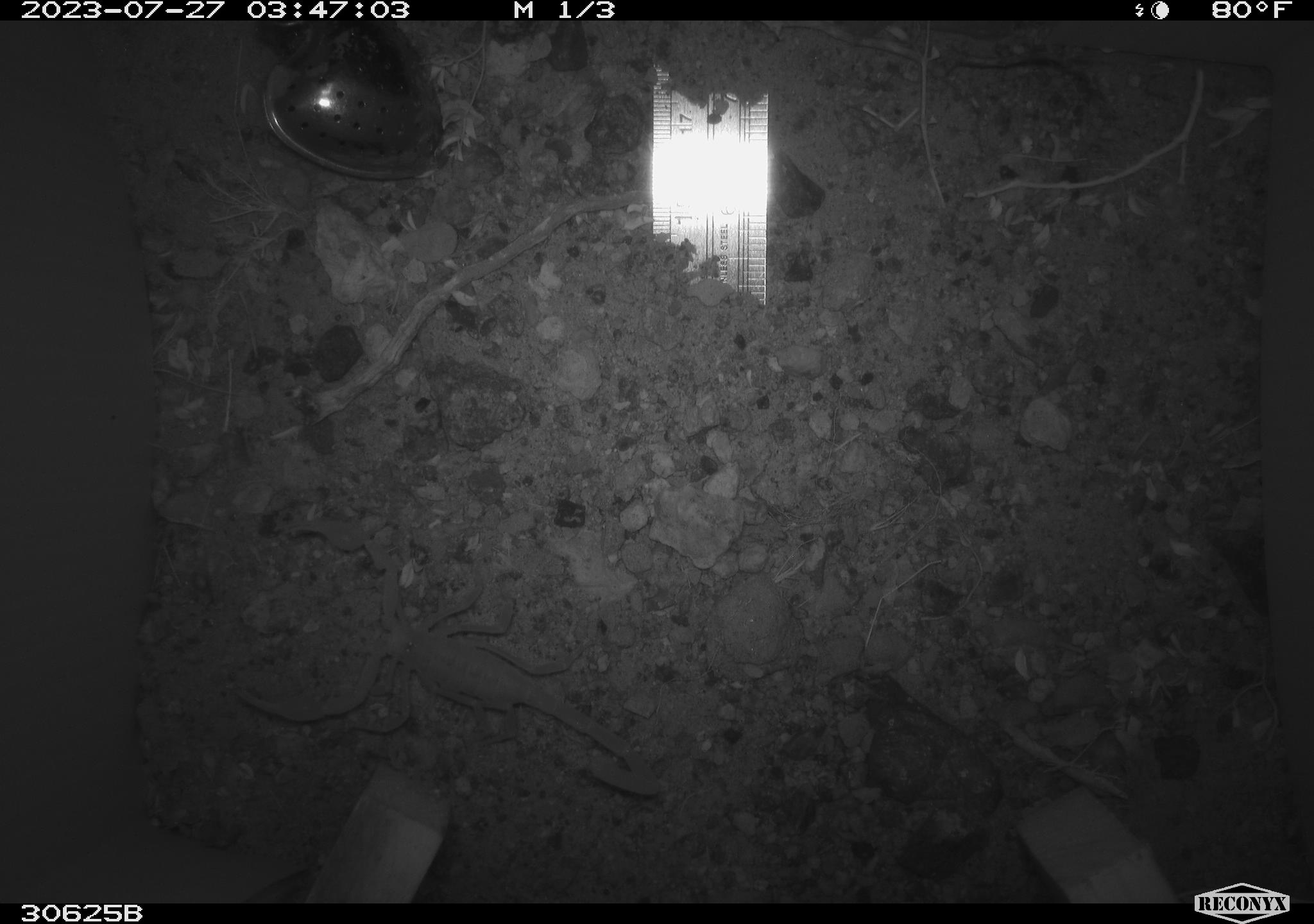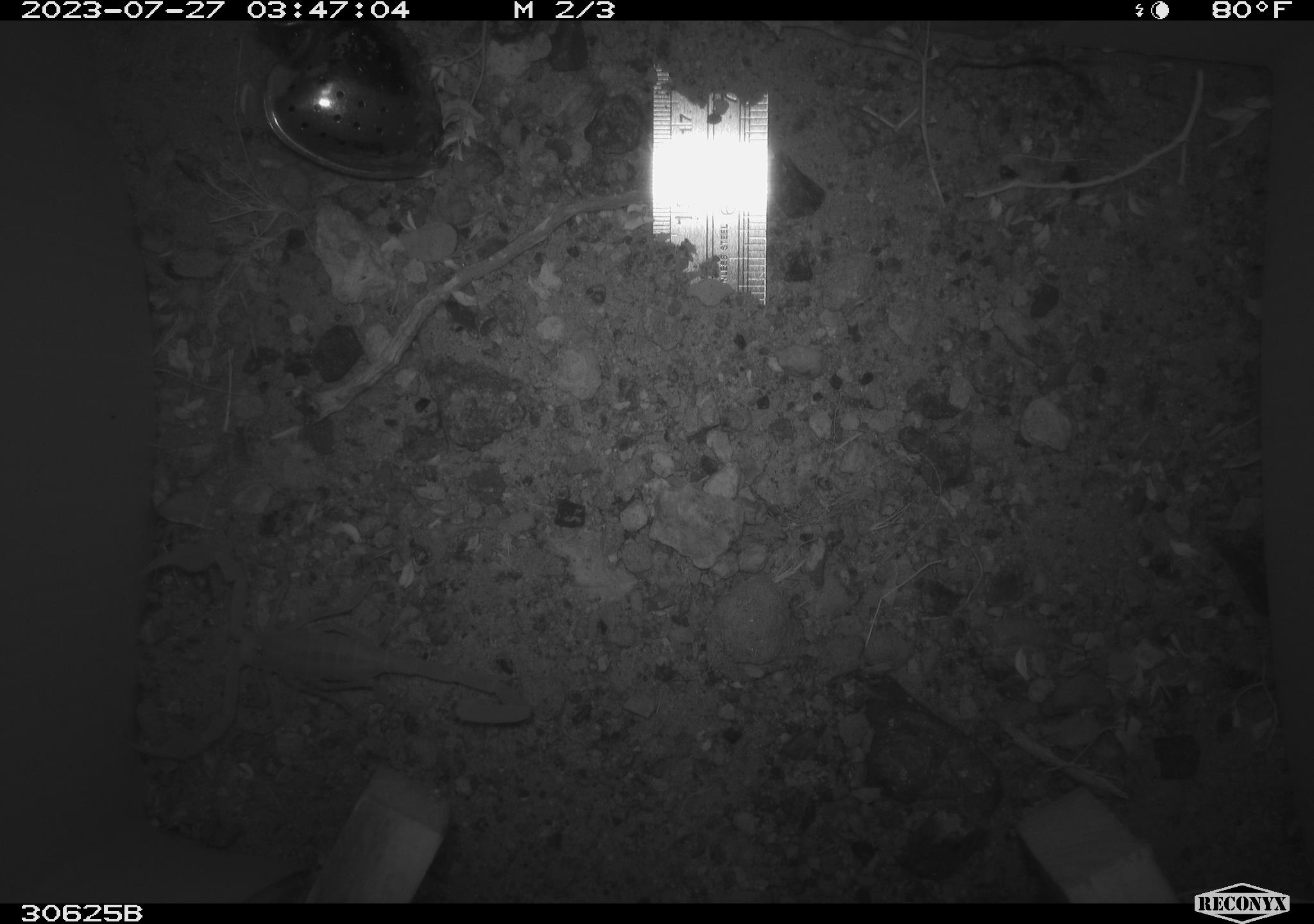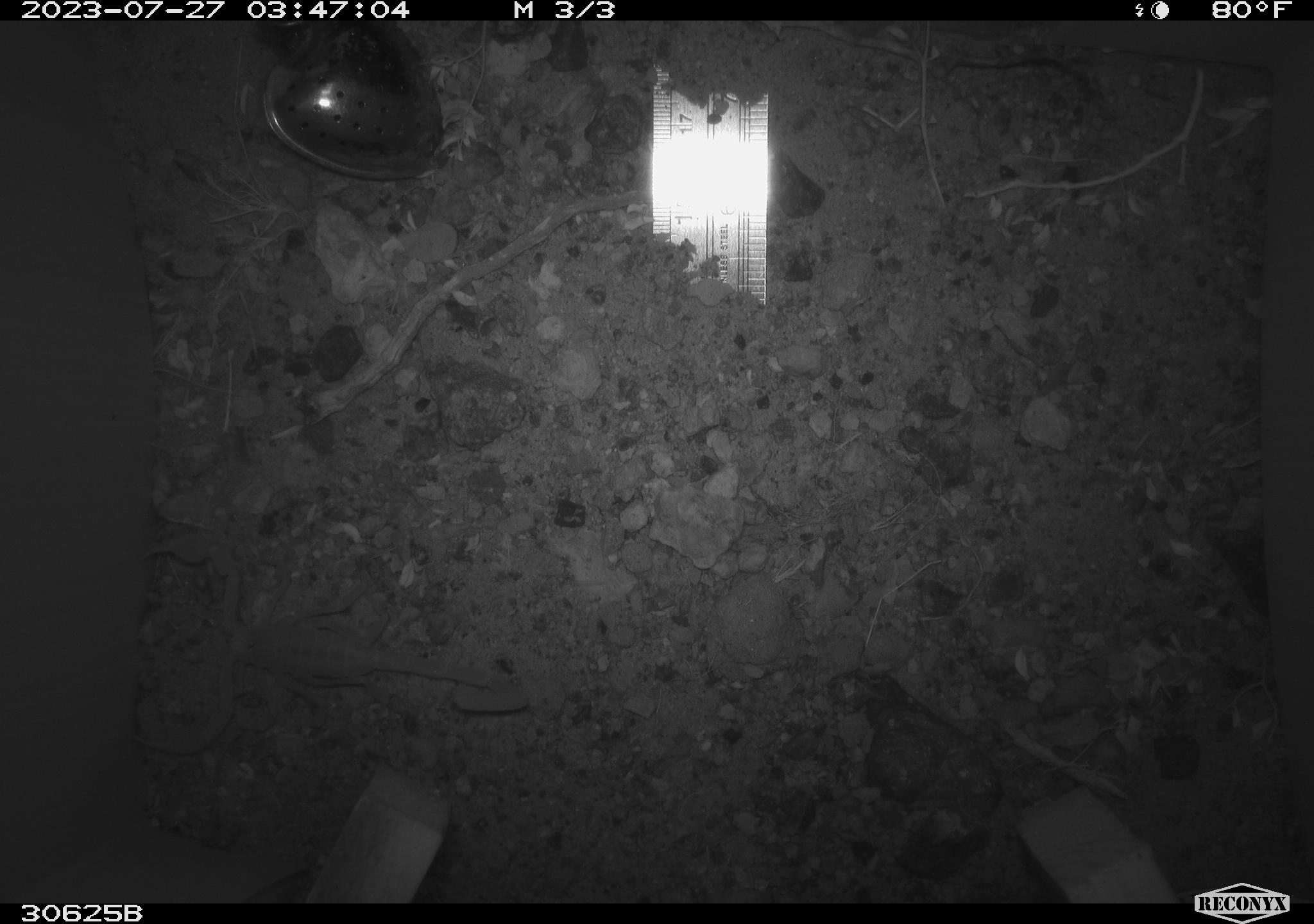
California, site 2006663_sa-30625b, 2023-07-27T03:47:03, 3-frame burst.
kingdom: Animalia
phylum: Arthropoda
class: Arachnida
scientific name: Arachnida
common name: arachnids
Arachnids (Arachnida).